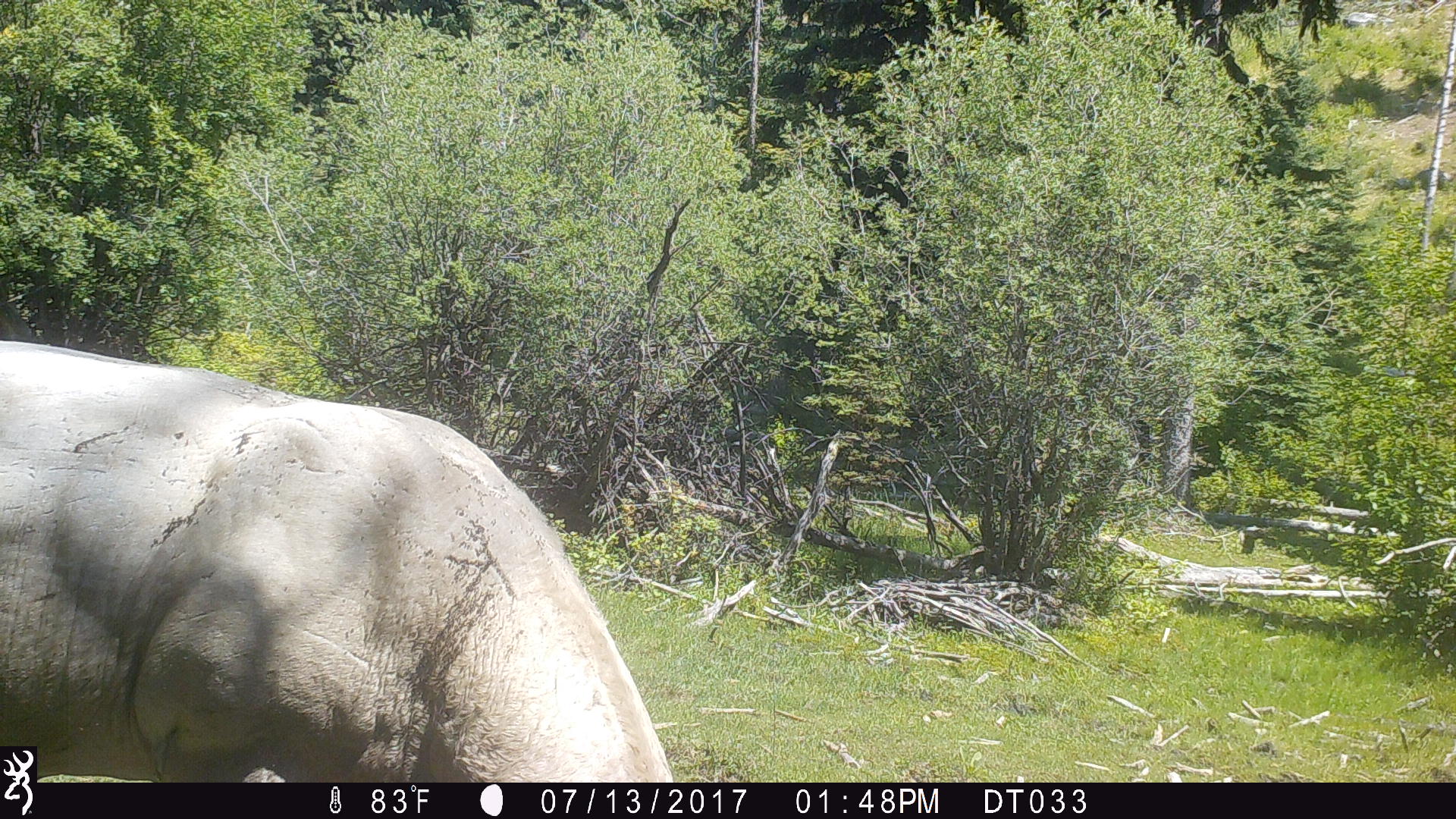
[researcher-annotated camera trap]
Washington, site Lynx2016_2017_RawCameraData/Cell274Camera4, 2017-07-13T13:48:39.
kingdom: Animalia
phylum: Chordata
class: Mammalia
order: Artiodactyla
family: Bovidae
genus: Bos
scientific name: Bos taurus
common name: domestic cattle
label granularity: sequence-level